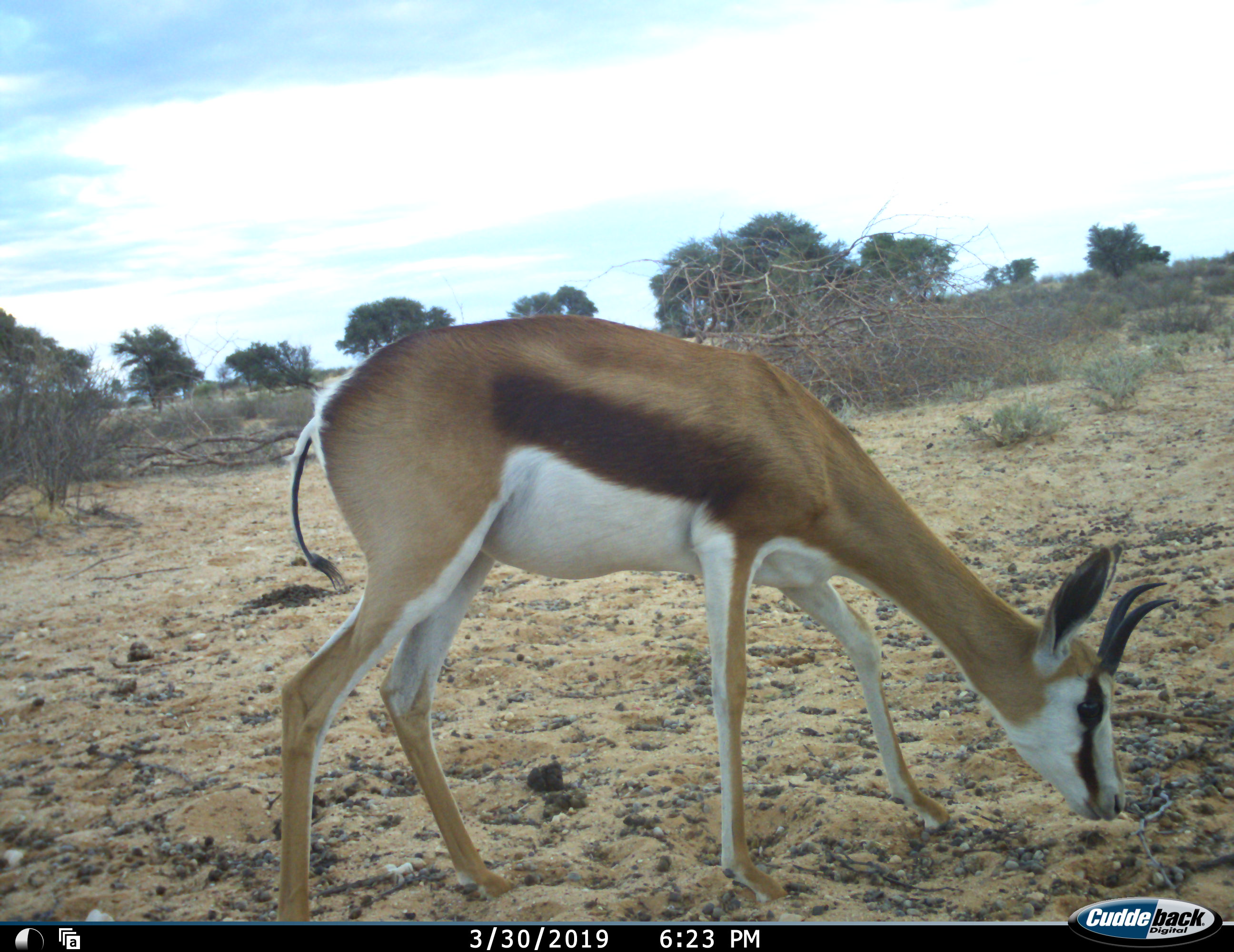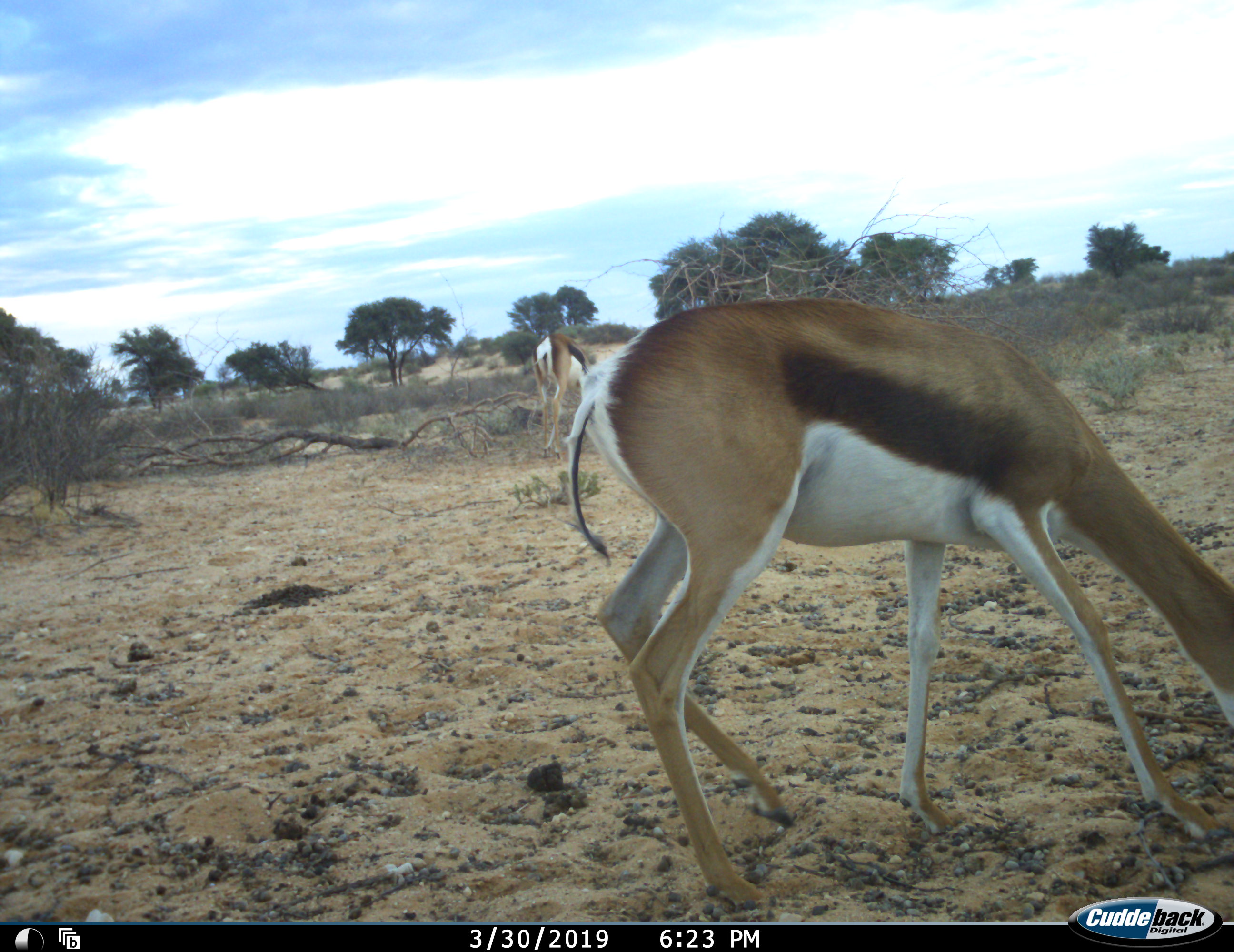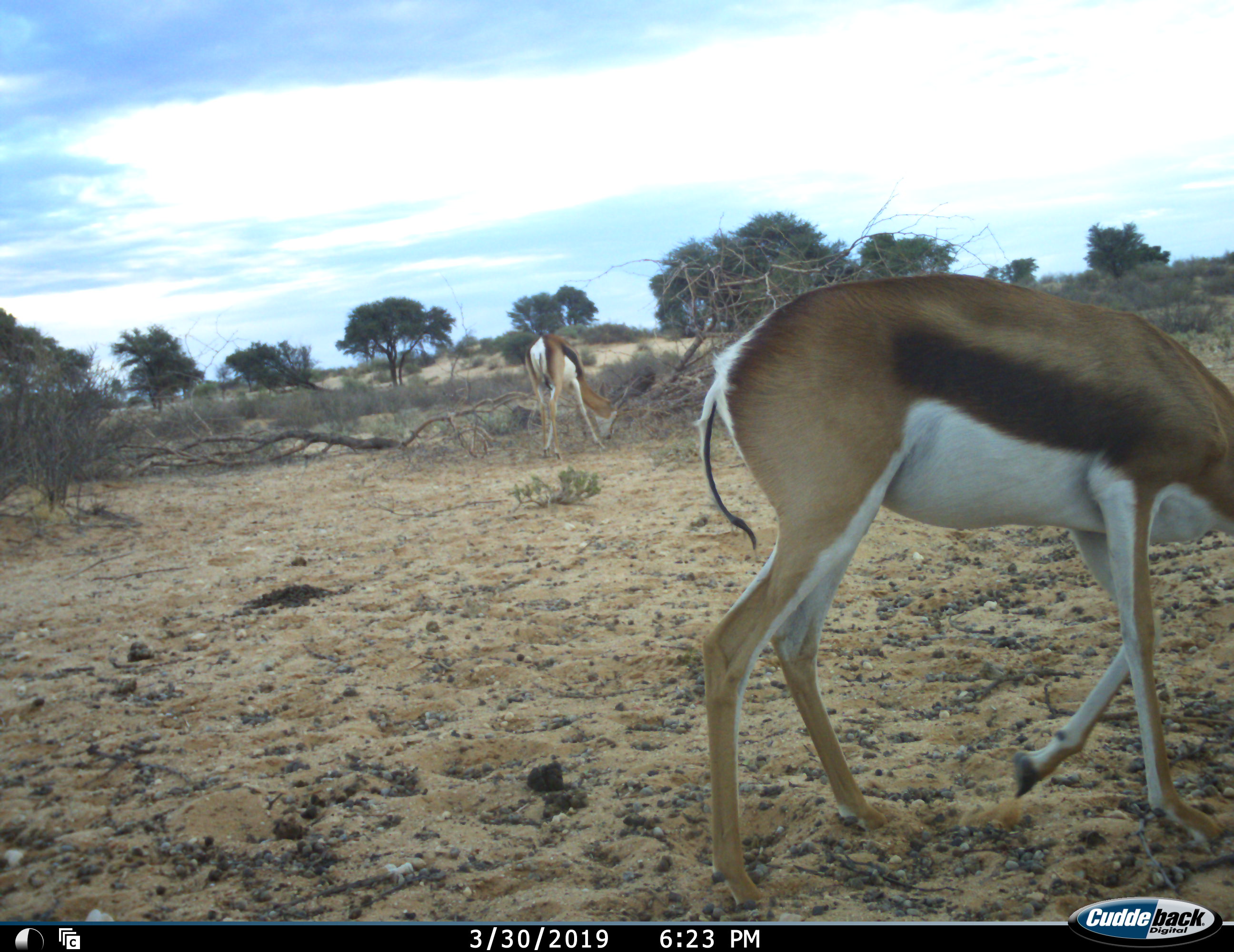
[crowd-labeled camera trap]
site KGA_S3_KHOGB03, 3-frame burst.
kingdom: Animalia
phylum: Chordata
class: Mammalia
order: Artiodactyla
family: Bovidae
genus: Antidorcas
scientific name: Antidorcas marsupialis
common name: springbok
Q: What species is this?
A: Springbok (Antidorcas marsupialis).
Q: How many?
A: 2.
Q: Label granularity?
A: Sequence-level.